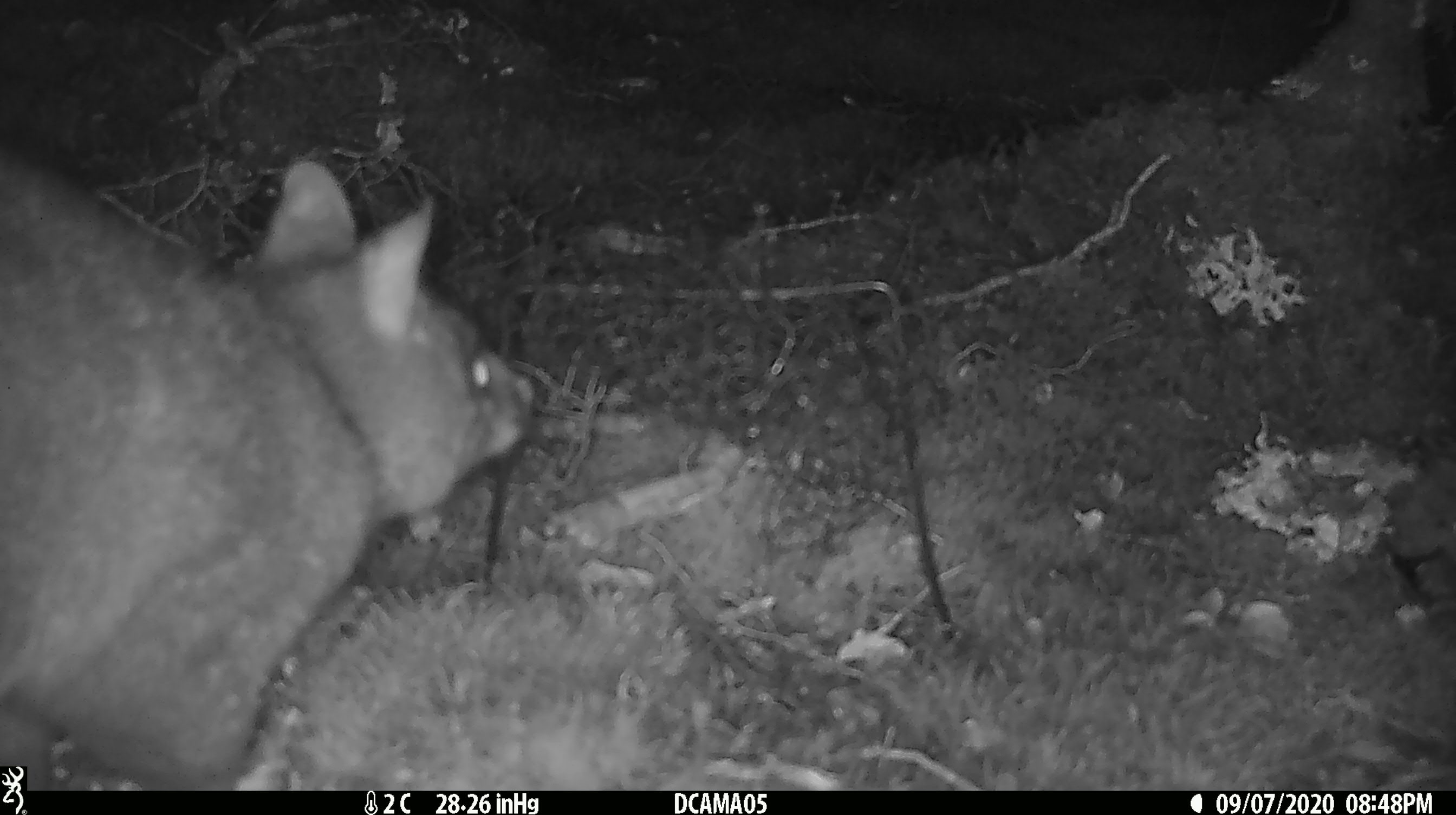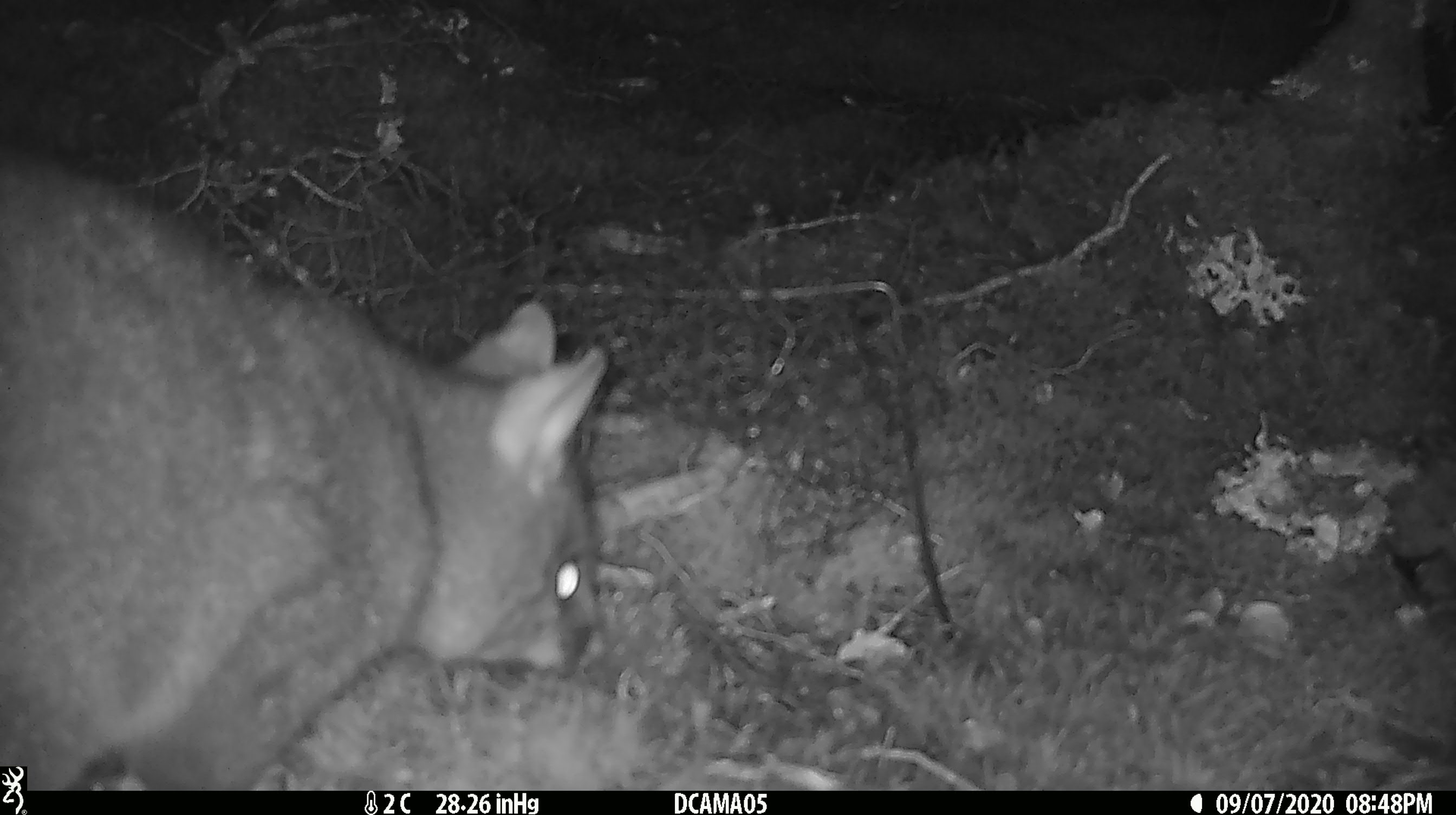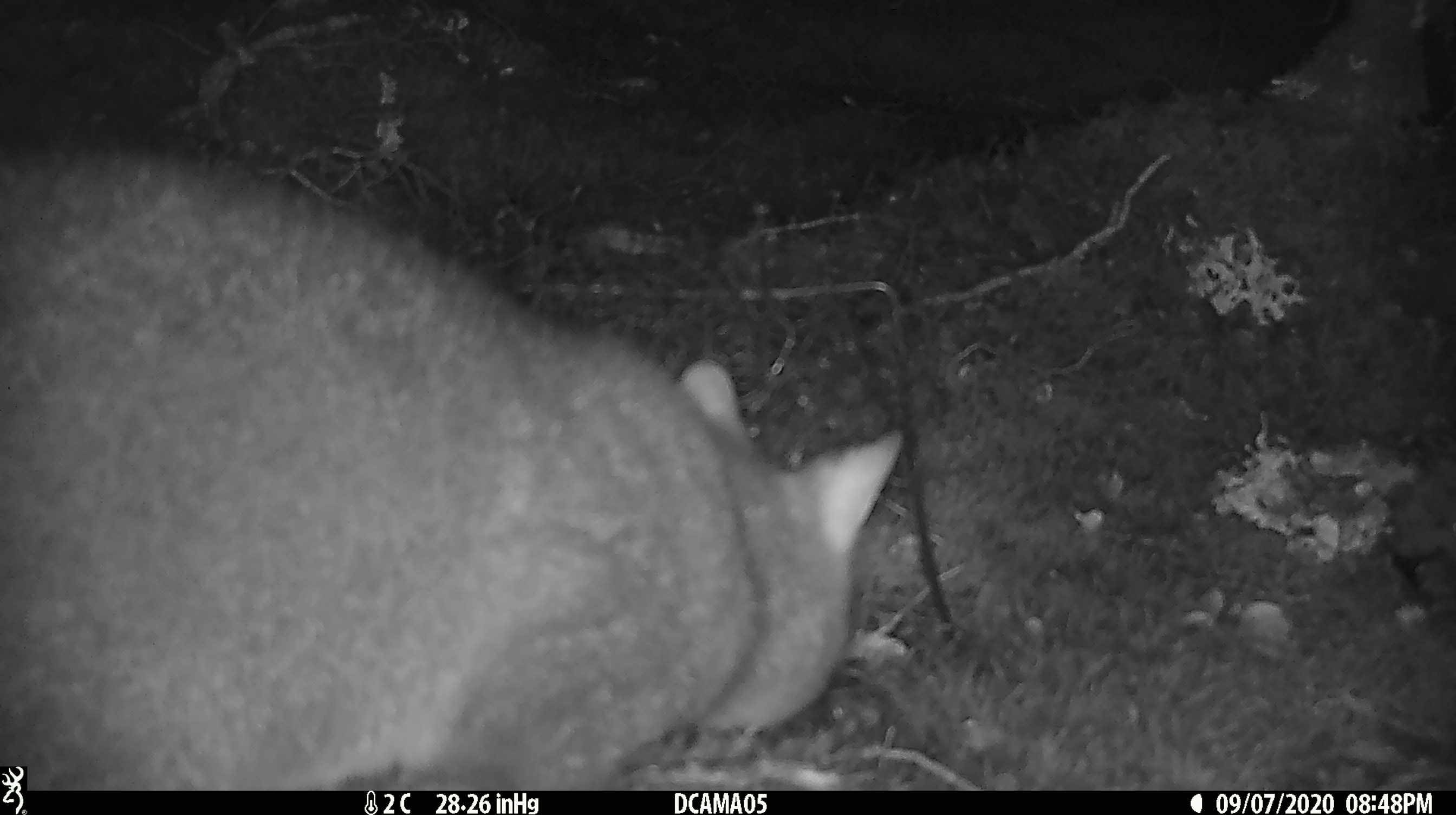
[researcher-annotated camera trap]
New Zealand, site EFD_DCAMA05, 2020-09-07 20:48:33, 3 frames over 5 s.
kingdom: Animalia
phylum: Chordata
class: Mammalia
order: Diprotodontia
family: Phalangeridae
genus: Trichosurus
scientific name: Trichosurus vulpecula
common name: common brushtail possum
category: possum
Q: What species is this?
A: Possum (common brushtail possum) (Trichosurus vulpecula).